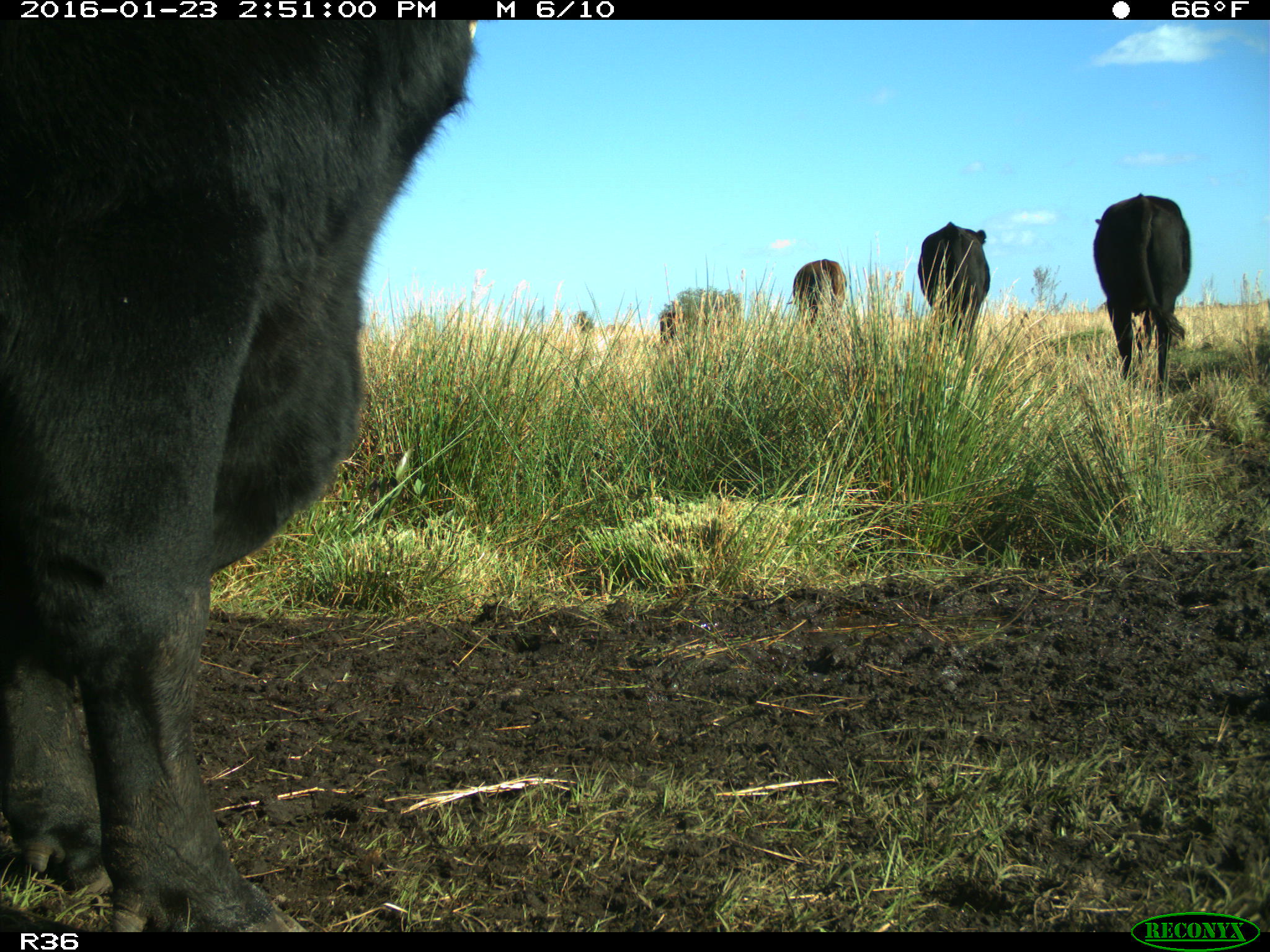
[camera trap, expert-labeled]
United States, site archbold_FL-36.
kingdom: Animalia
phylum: Chordata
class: Mammalia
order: Artiodactyla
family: Bovidae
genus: Bos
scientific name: Bos taurus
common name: domestic cow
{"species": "Bos taurus (domestic cow)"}